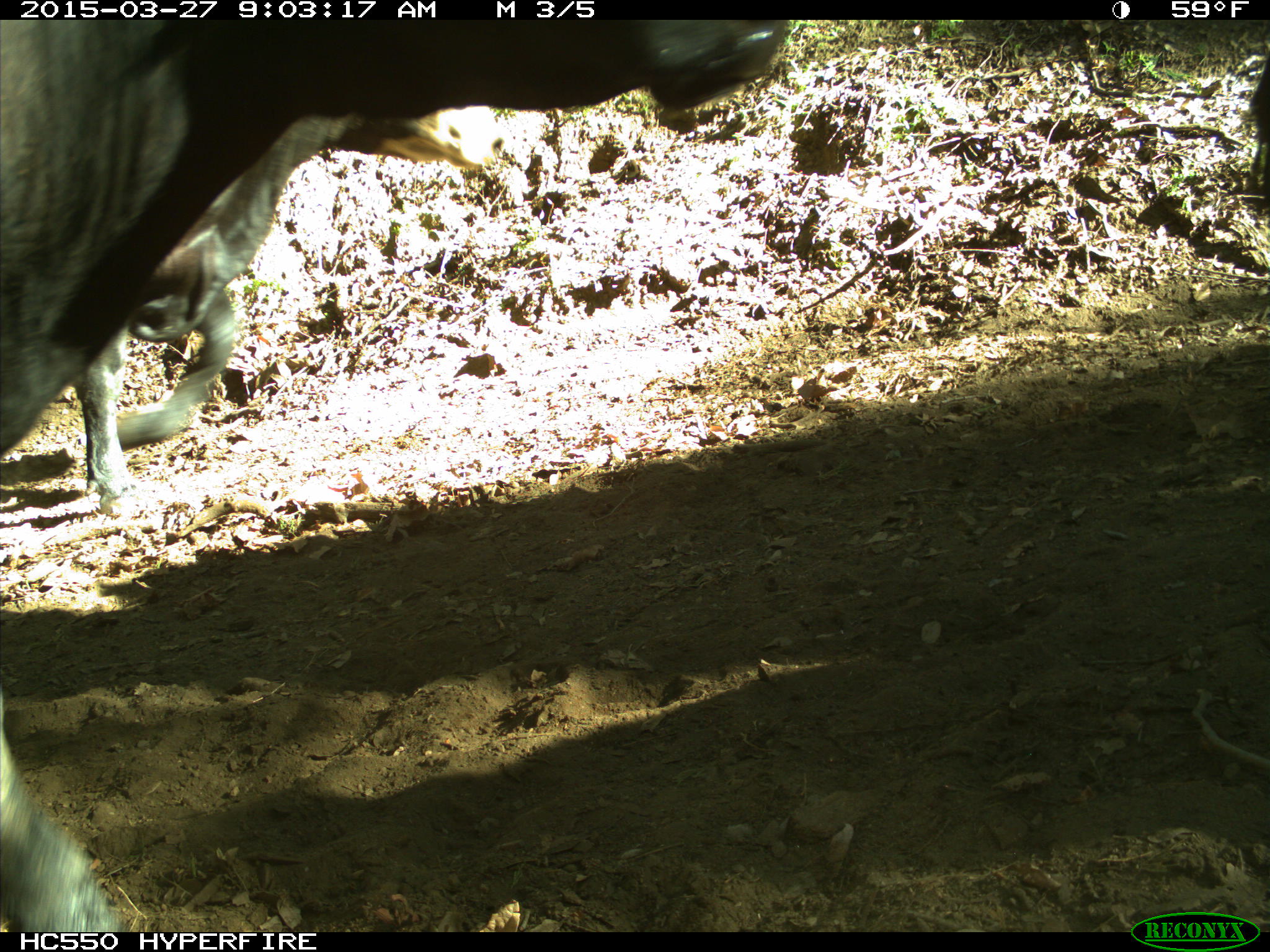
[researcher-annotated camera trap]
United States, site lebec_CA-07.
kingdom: Animalia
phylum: Chordata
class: Mammalia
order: Artiodactyla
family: Bovidae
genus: Bos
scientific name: Bos taurus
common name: domestic cow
Bos taurus (domestic cow).